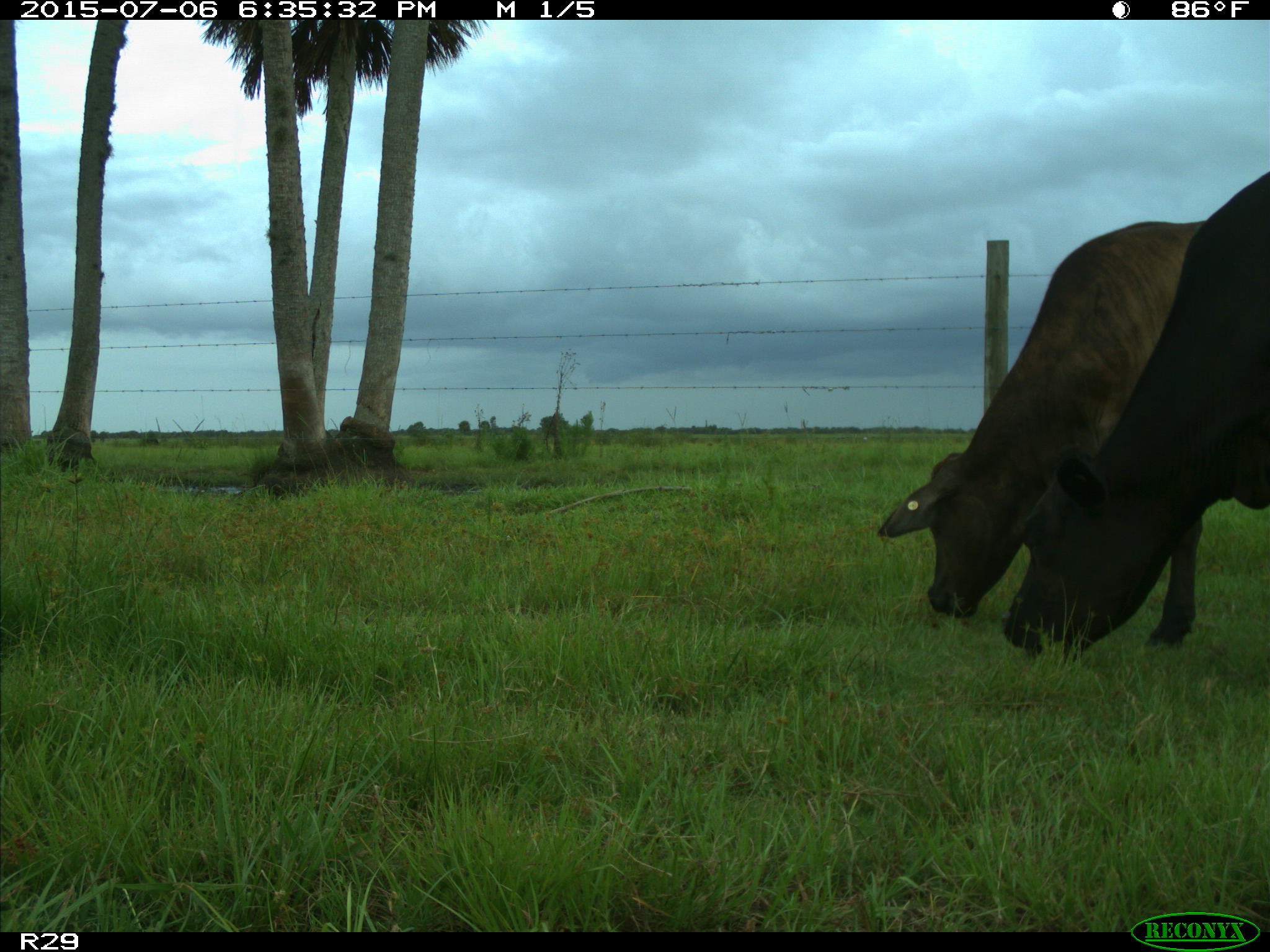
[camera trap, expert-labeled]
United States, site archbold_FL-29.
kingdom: Animalia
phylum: Chordata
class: Mammalia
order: Artiodactyla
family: Bovidae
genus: Bos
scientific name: Bos taurus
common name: domestic cow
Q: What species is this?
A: Bos taurus (domestic cow).